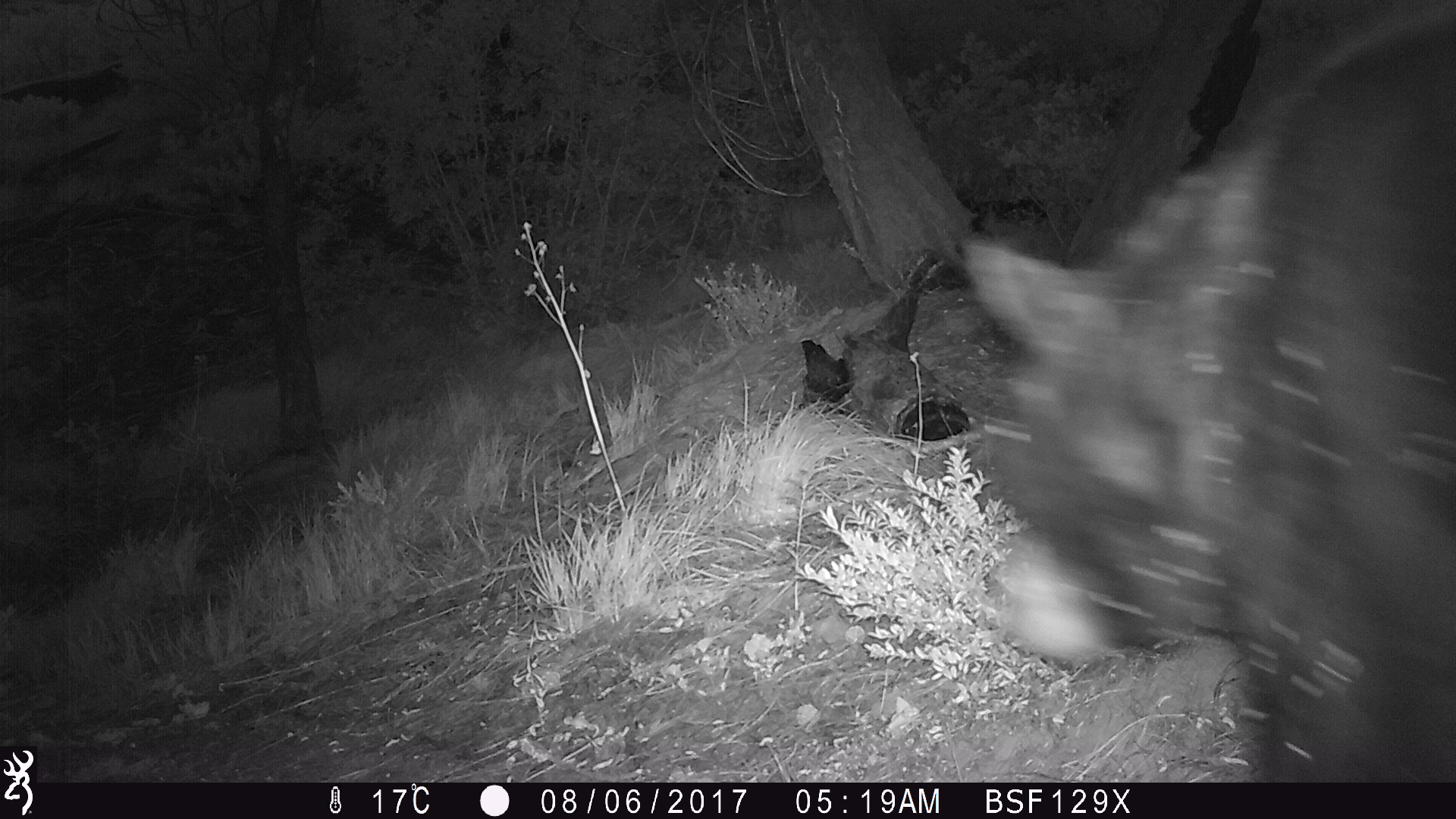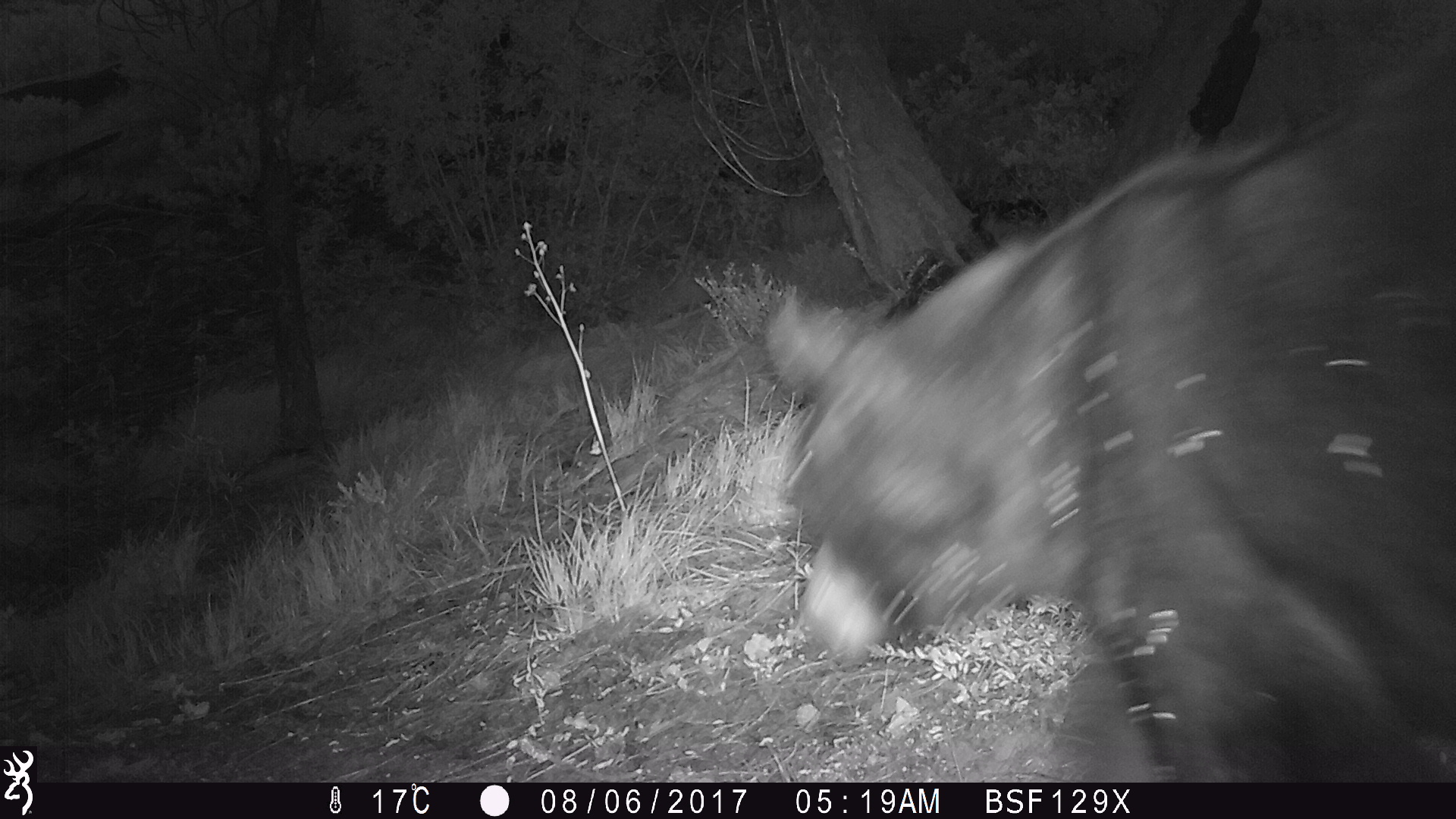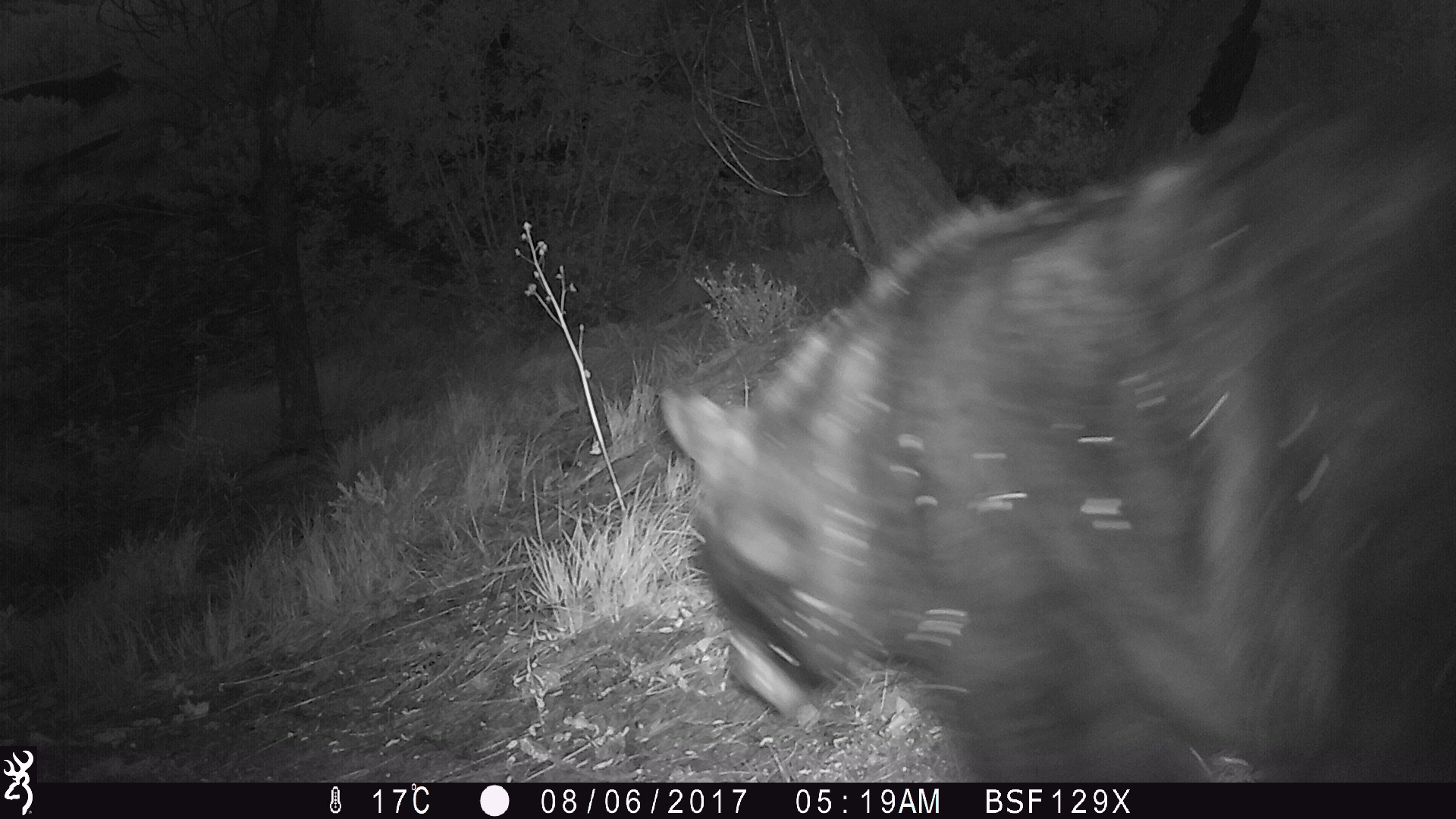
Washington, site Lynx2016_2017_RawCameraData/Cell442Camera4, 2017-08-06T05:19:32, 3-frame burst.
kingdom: Animalia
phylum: Chordata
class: Mammalia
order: Carnivora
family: Ursidae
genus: Ursus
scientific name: Ursus americanus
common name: american black bear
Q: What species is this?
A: Ursus americanus (american black bear).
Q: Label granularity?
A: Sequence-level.